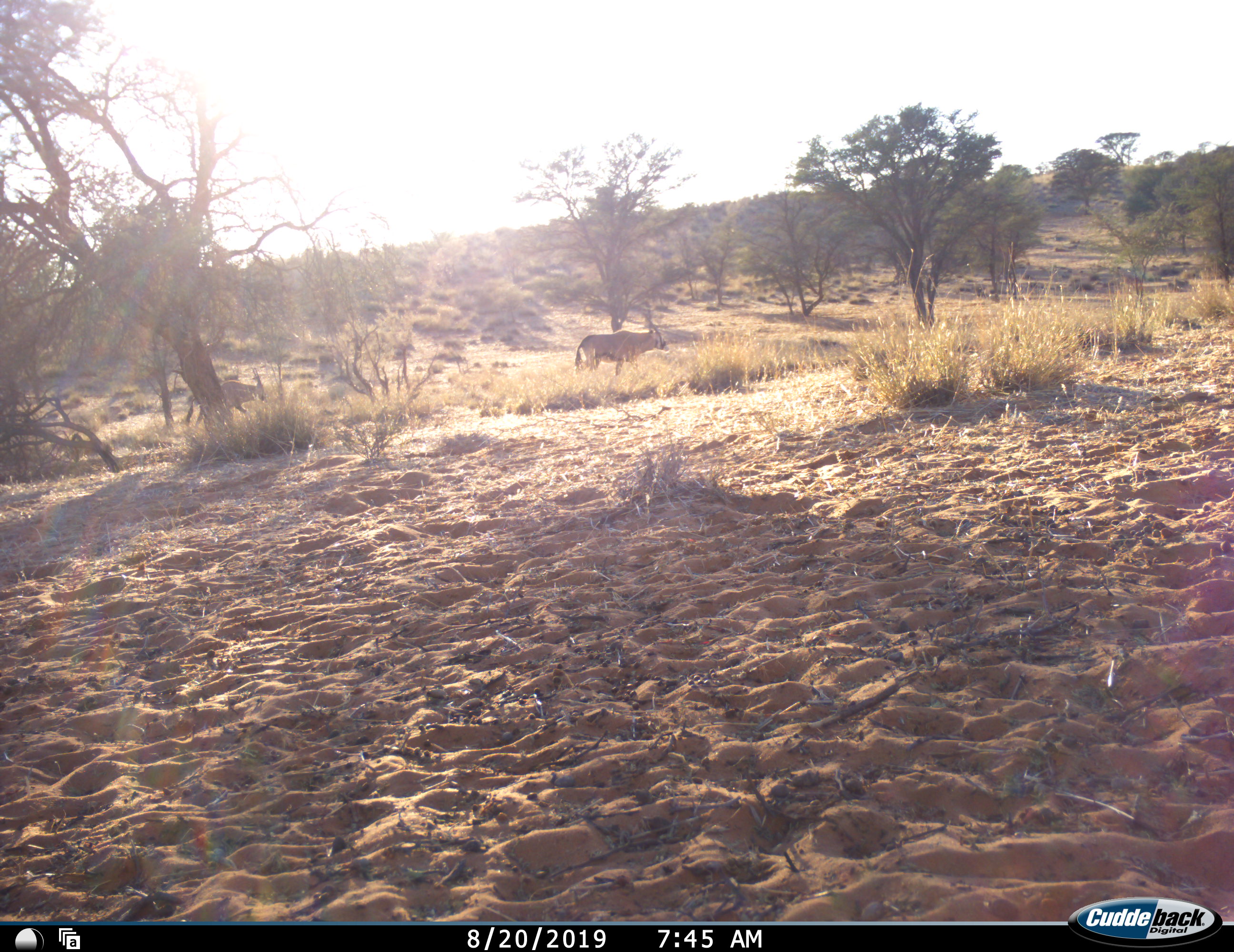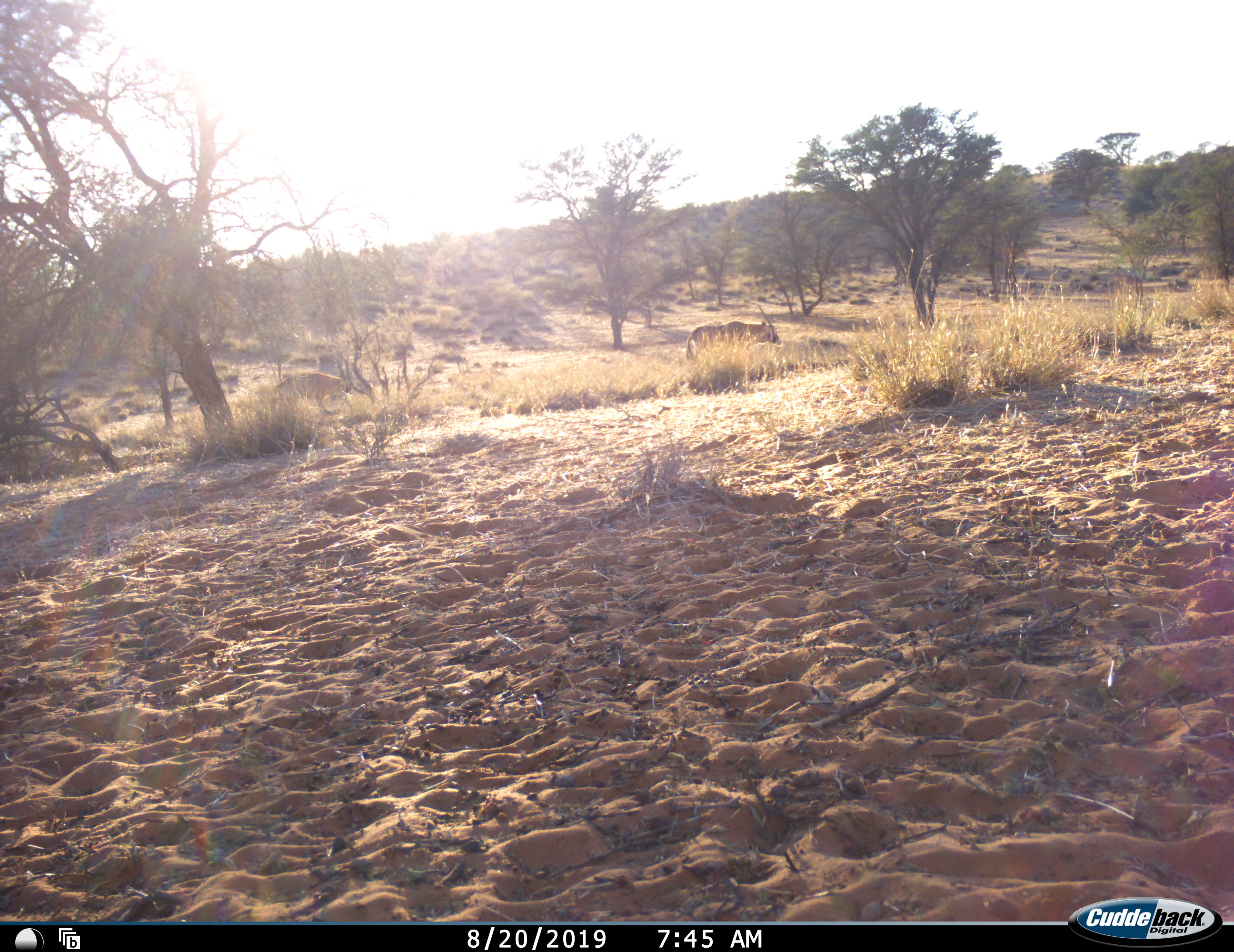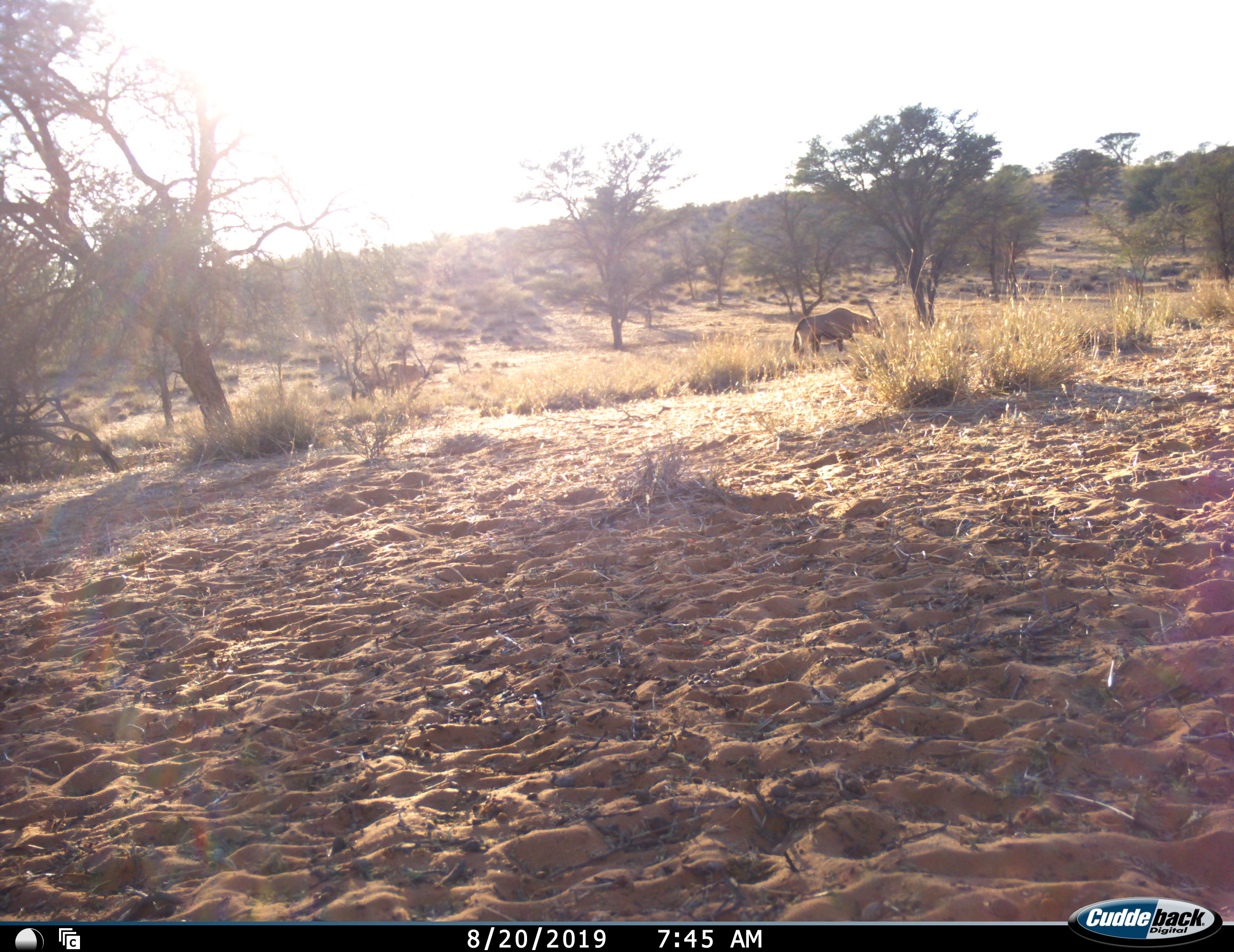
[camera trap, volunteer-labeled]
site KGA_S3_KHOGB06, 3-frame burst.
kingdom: Animalia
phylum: Chordata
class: Mammalia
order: Artiodactyla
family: Bovidae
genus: Oryx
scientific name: Oryx gazella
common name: gemsbok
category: oryx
Oryx (gemsbok) (Oryx gazella), count 2. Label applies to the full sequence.